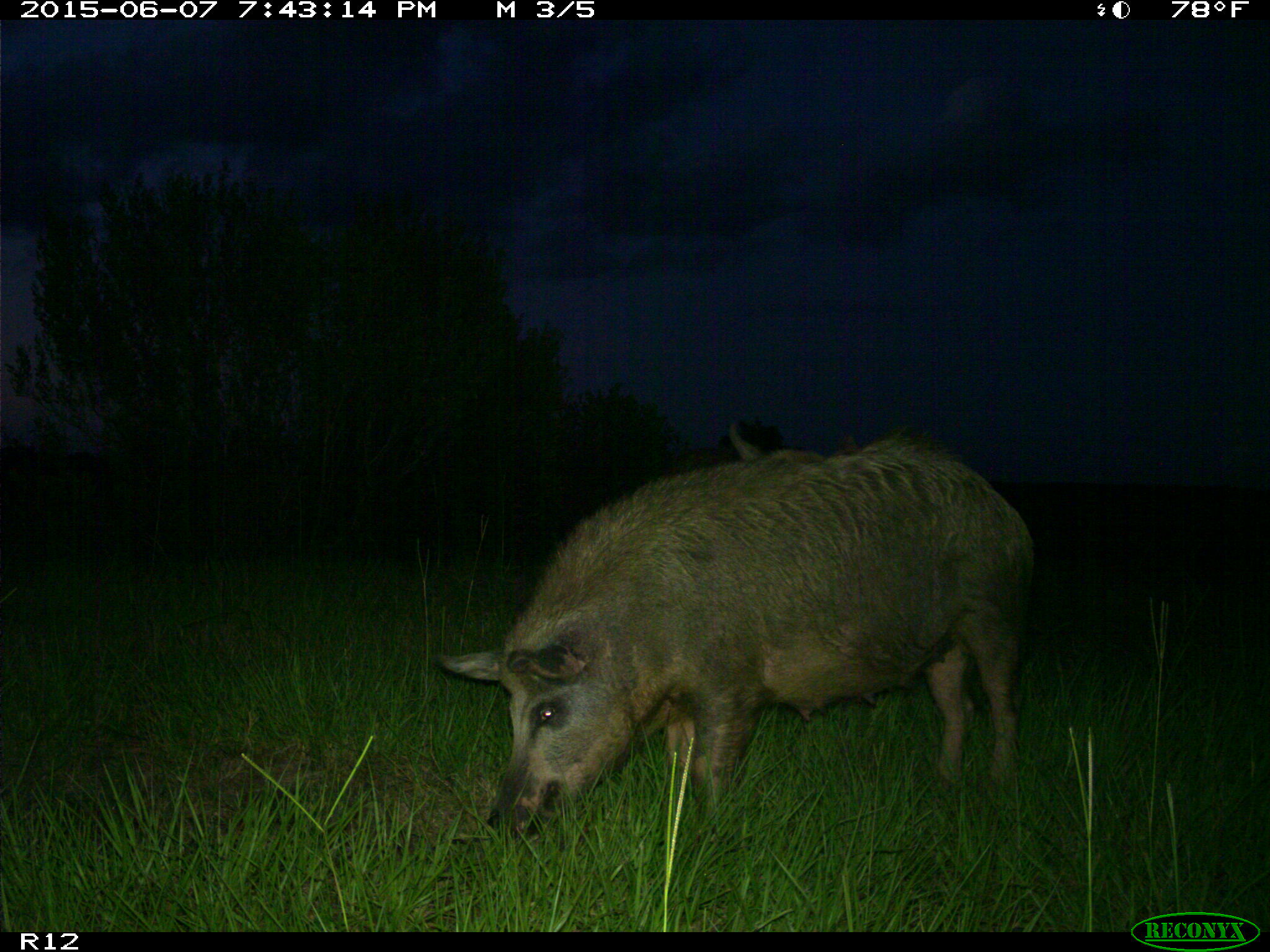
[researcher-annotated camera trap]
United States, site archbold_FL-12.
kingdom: Animalia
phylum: Chordata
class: Mammalia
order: Artiodactyla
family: Suidae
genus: Sus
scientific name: Sus scrofa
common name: wild boar